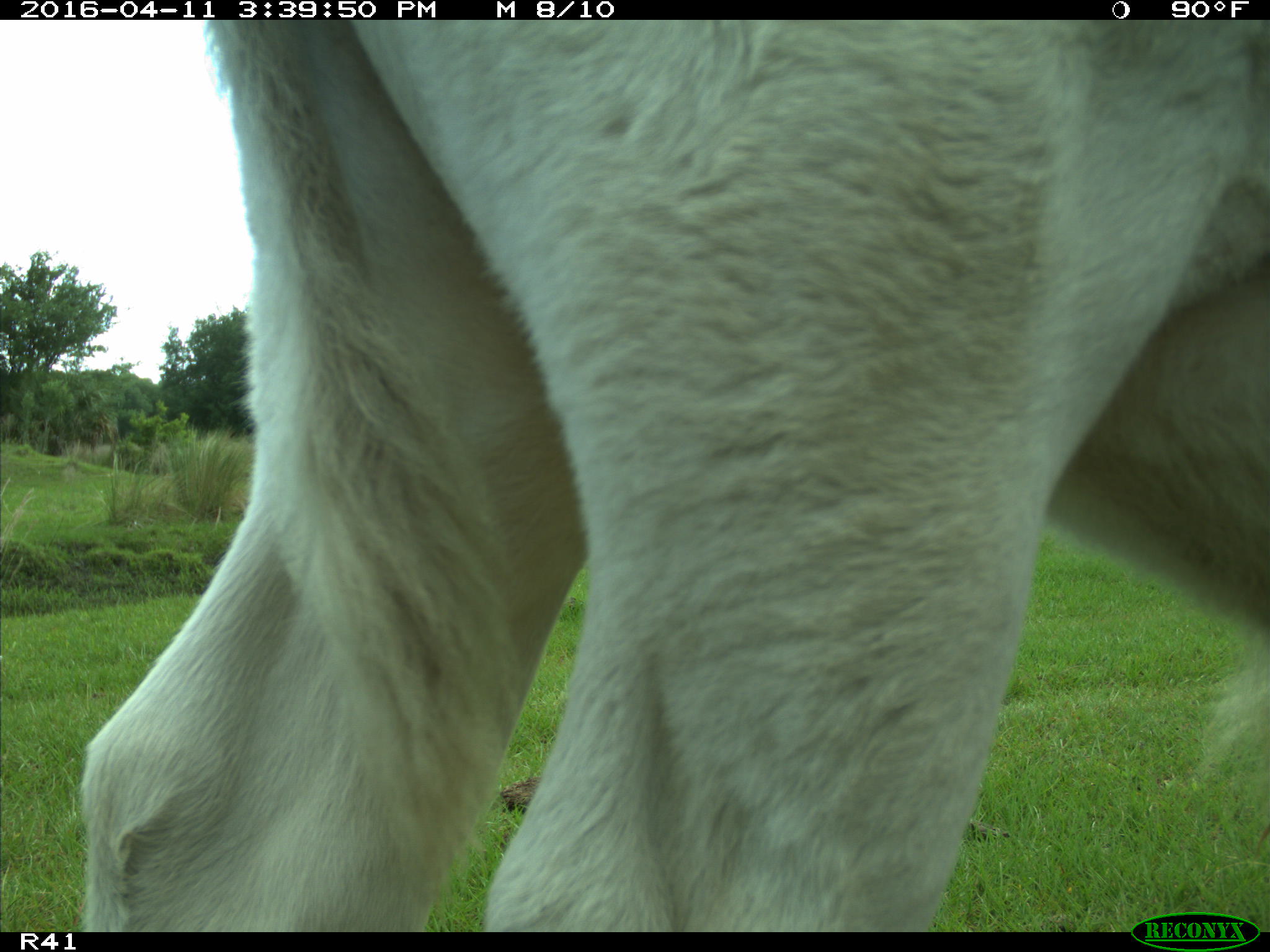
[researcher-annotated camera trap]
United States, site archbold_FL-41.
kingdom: Animalia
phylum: Chordata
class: Mammalia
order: Artiodactyla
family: Bovidae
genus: Bos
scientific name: Bos taurus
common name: domestic cow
Bos taurus (domestic cow).